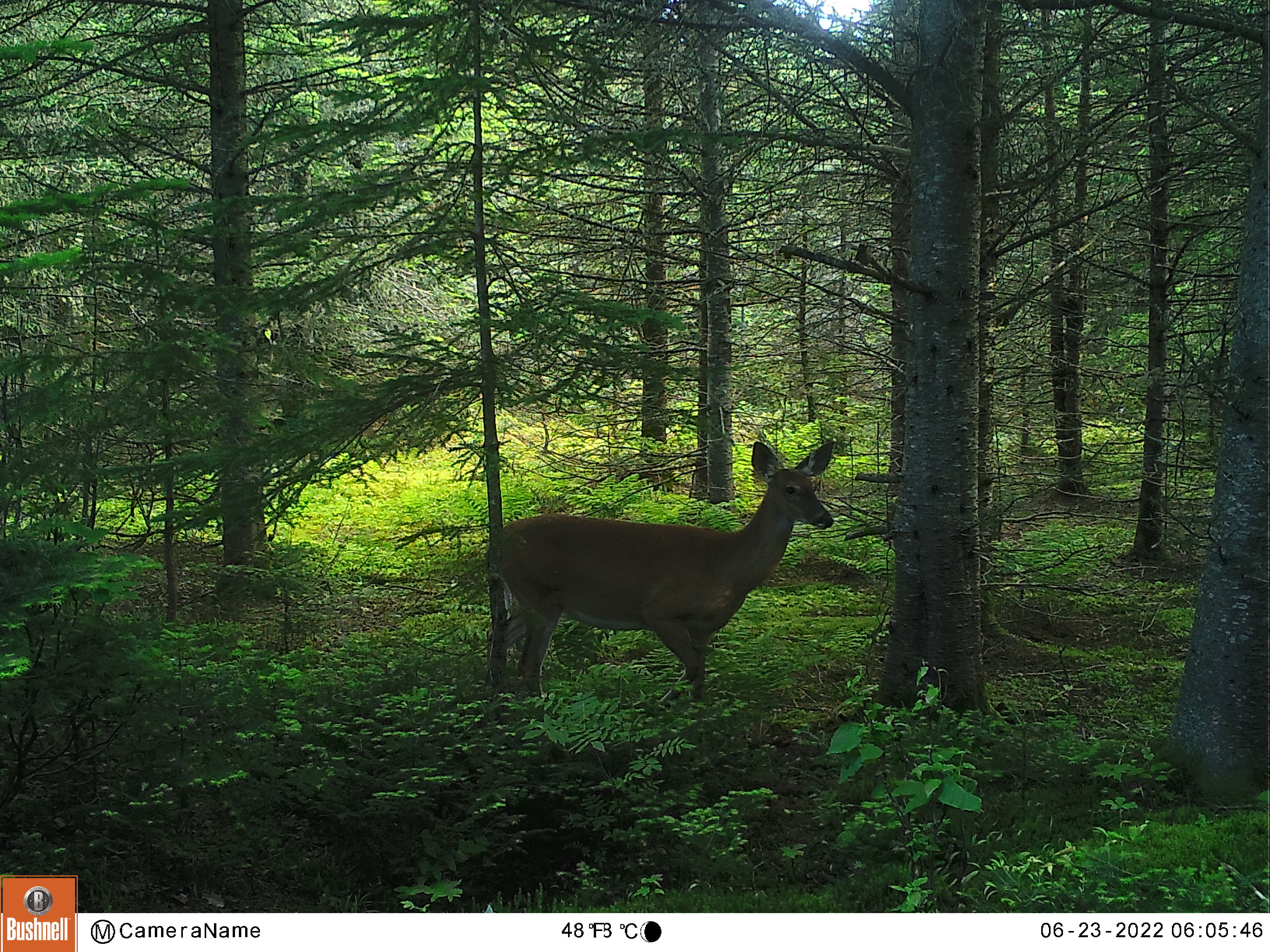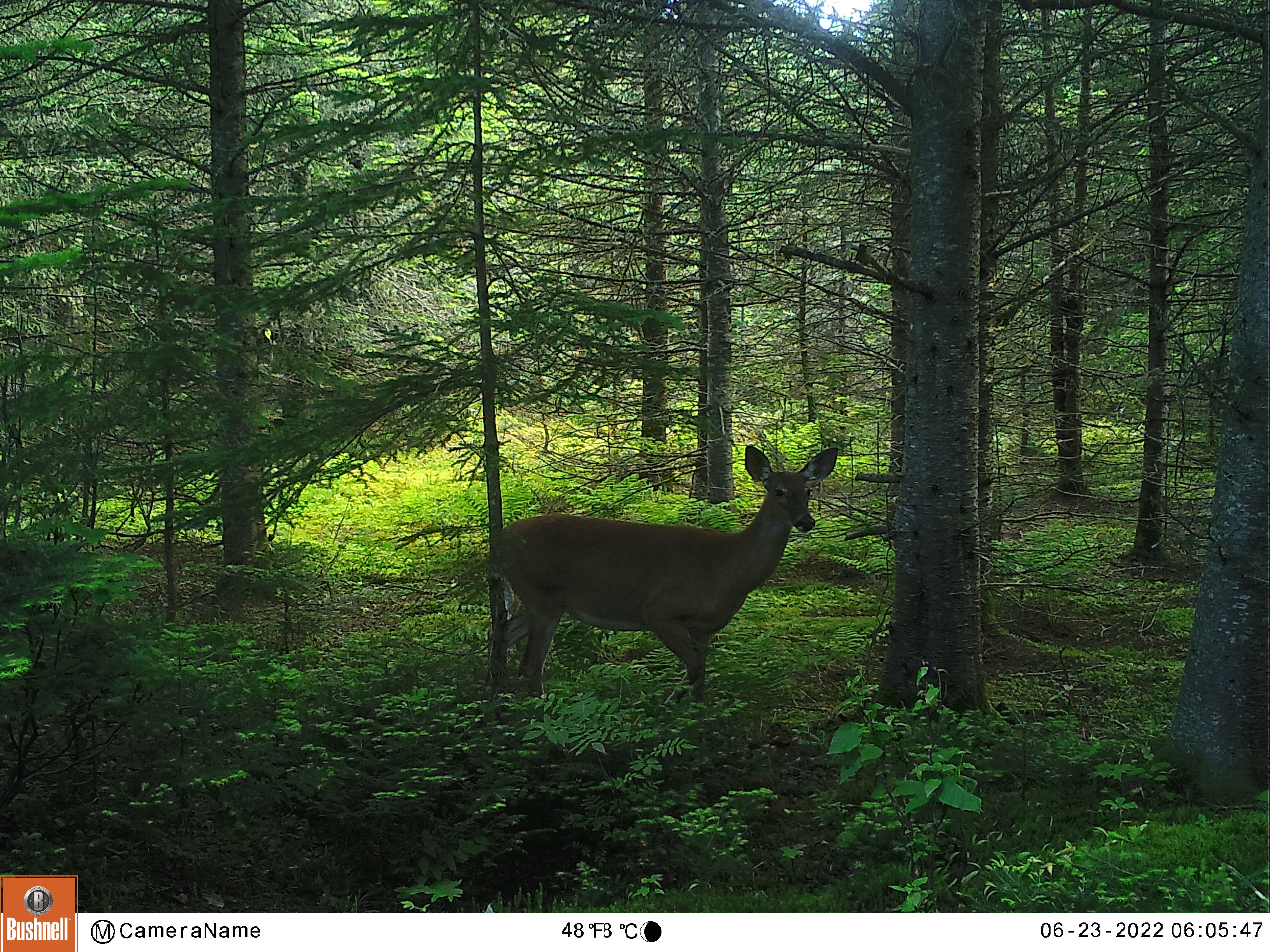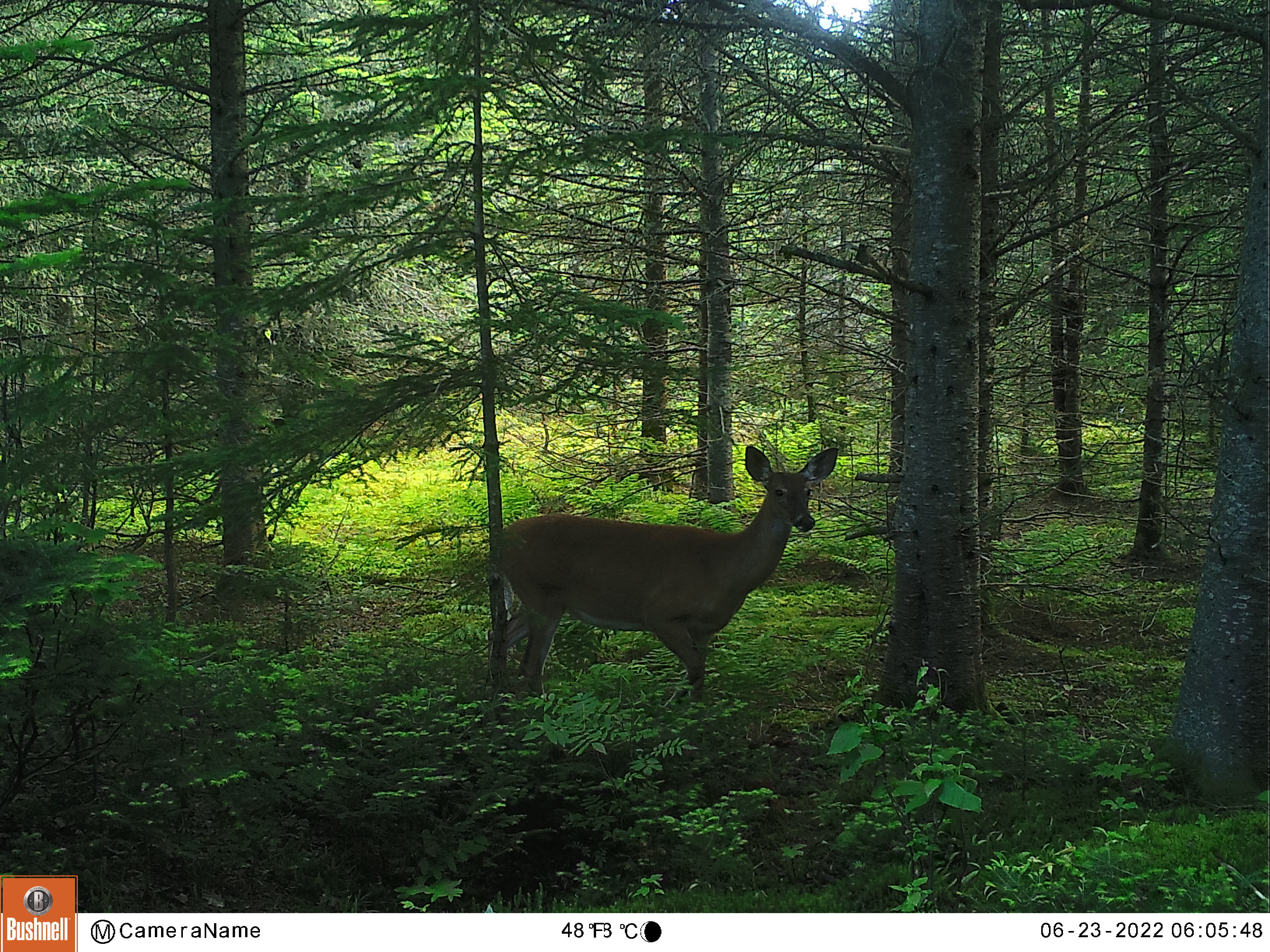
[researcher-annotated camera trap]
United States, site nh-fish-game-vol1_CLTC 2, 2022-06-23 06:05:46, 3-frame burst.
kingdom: Animalia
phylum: Chordata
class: Mammalia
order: Artiodactyla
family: Cervidae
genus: Odocoileus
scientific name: Odocoileus virginianus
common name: white-tailed deer